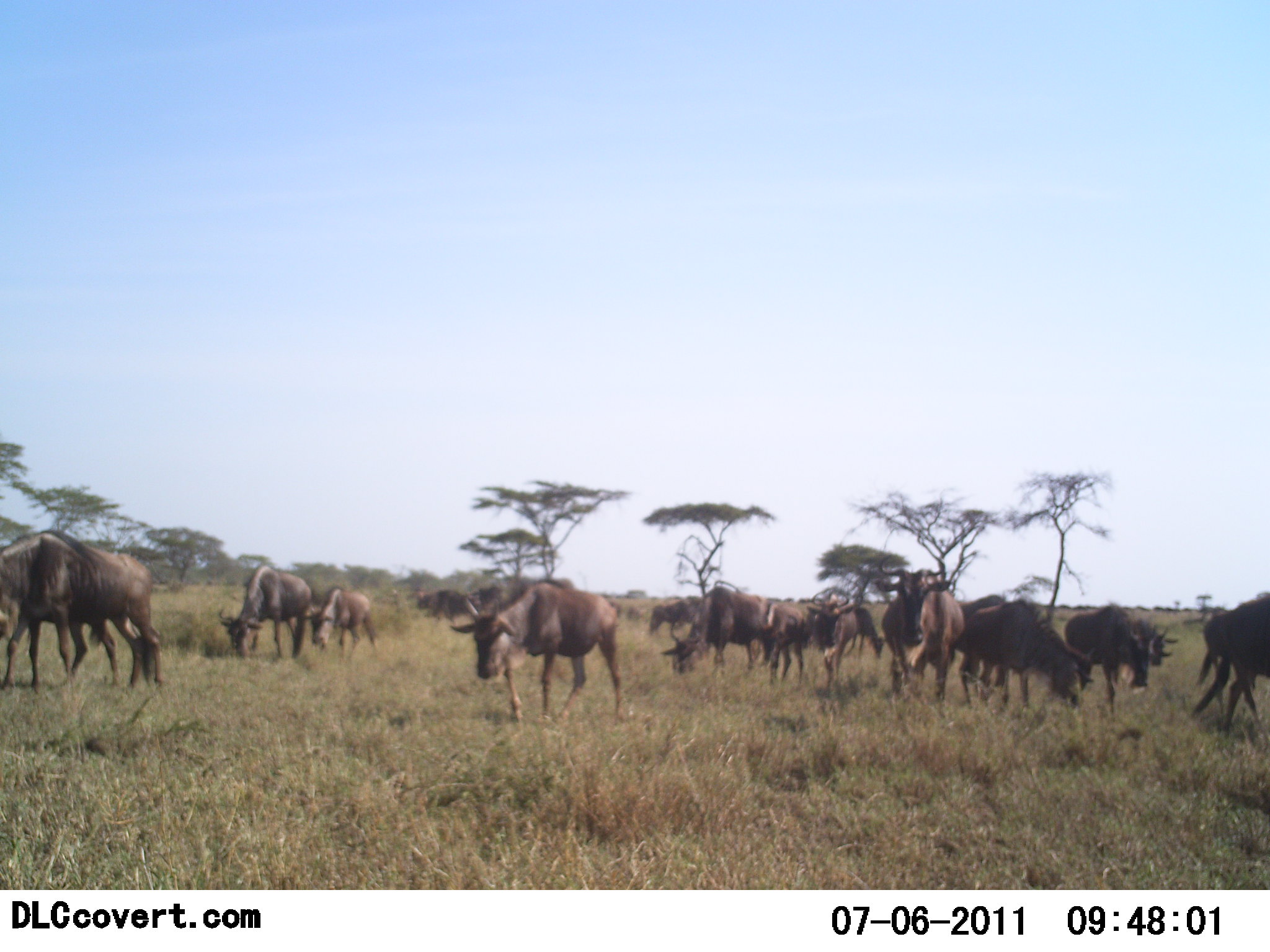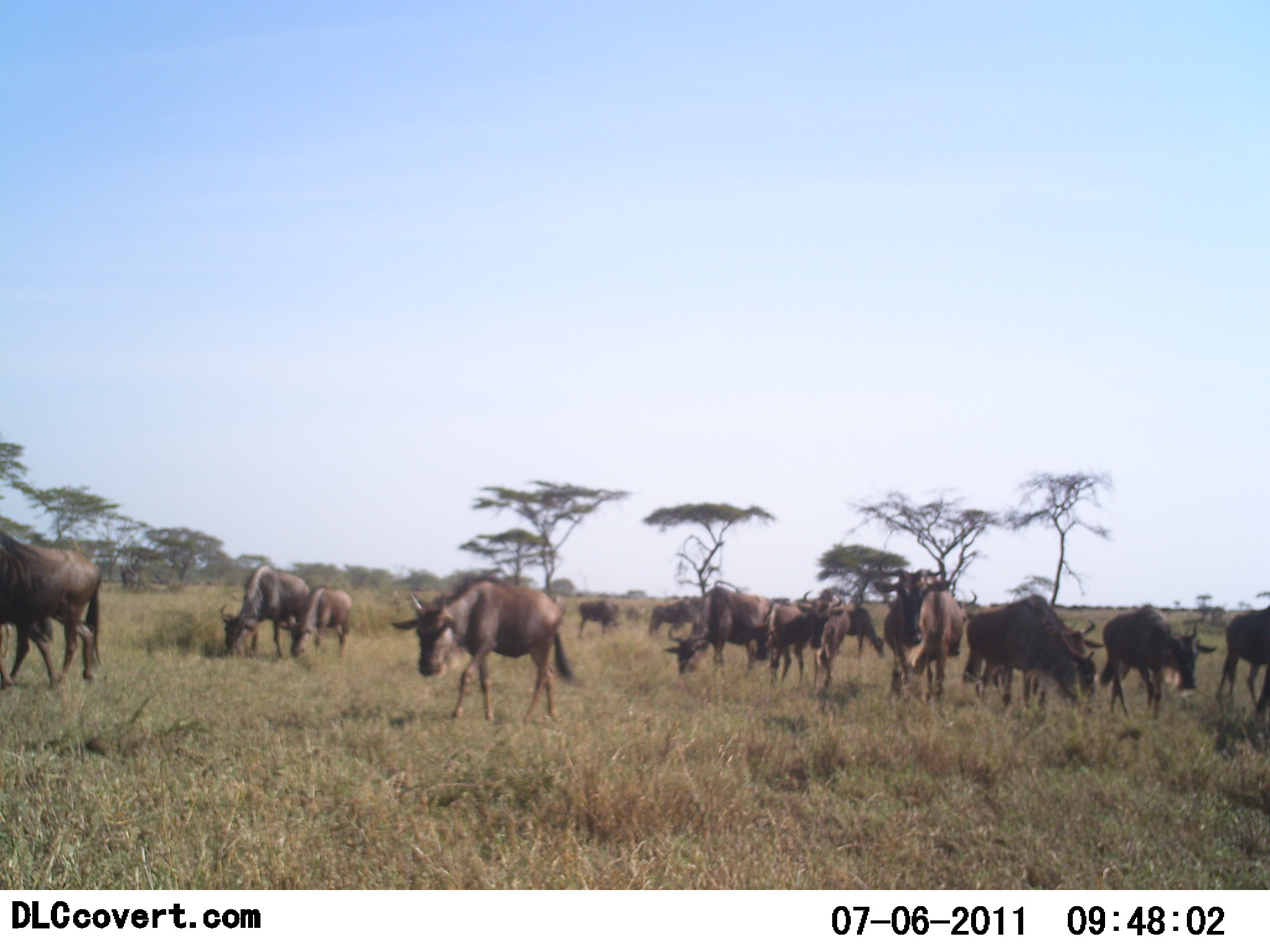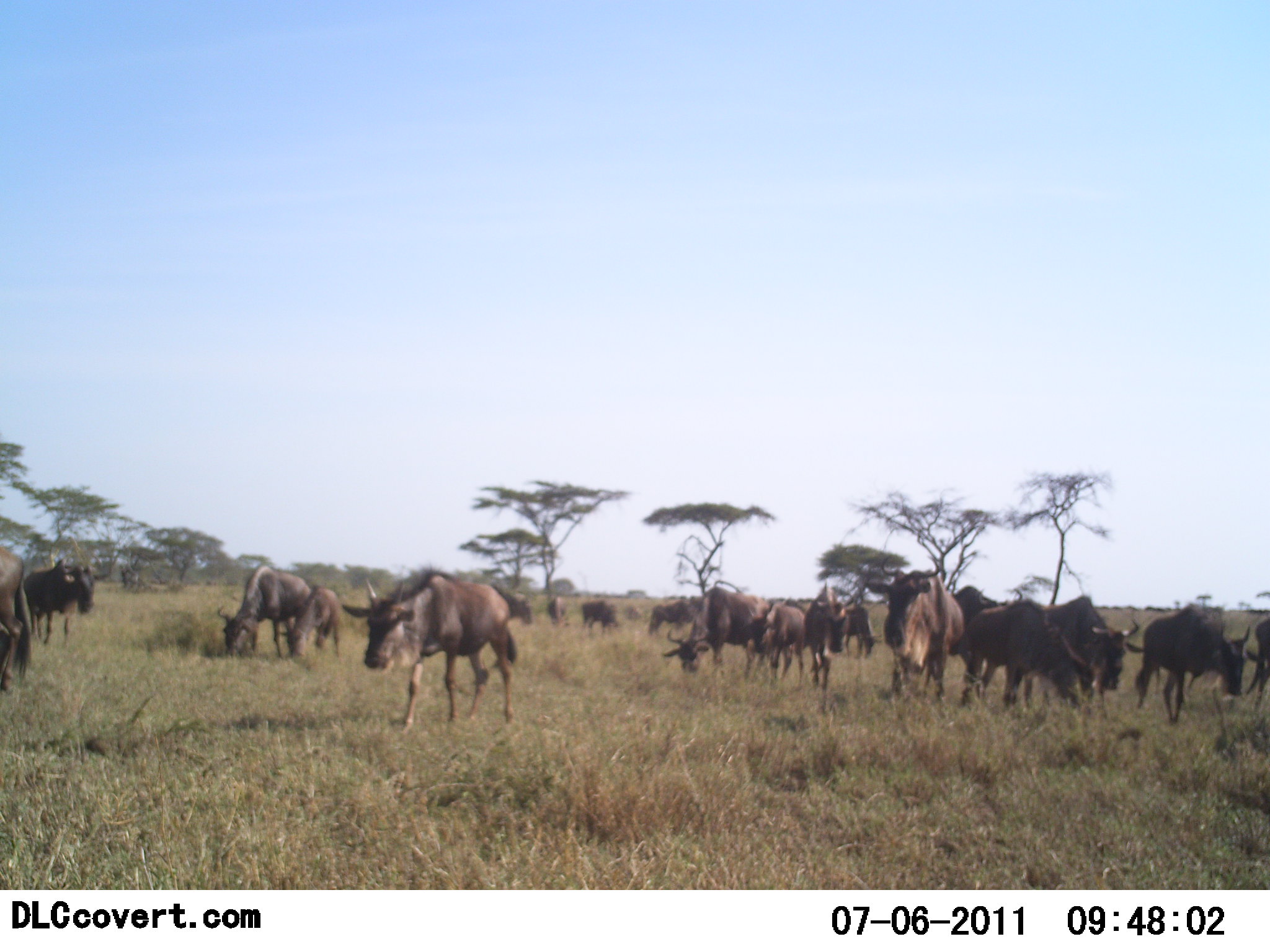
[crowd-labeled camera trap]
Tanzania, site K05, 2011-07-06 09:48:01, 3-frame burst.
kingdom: Animalia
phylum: Chordata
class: Mammalia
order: Artiodactyla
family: Bovidae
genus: Connochaetes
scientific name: Connochaetes taurinus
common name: blue wildebeest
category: wildebeest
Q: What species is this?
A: Wildebeest (blue wildebeest) (Connochaetes taurinus).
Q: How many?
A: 11-50.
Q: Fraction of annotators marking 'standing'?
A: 55%.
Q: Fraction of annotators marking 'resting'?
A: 0%.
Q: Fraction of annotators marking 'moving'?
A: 64%.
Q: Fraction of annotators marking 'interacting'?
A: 9%.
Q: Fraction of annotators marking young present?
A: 9%.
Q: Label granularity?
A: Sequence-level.